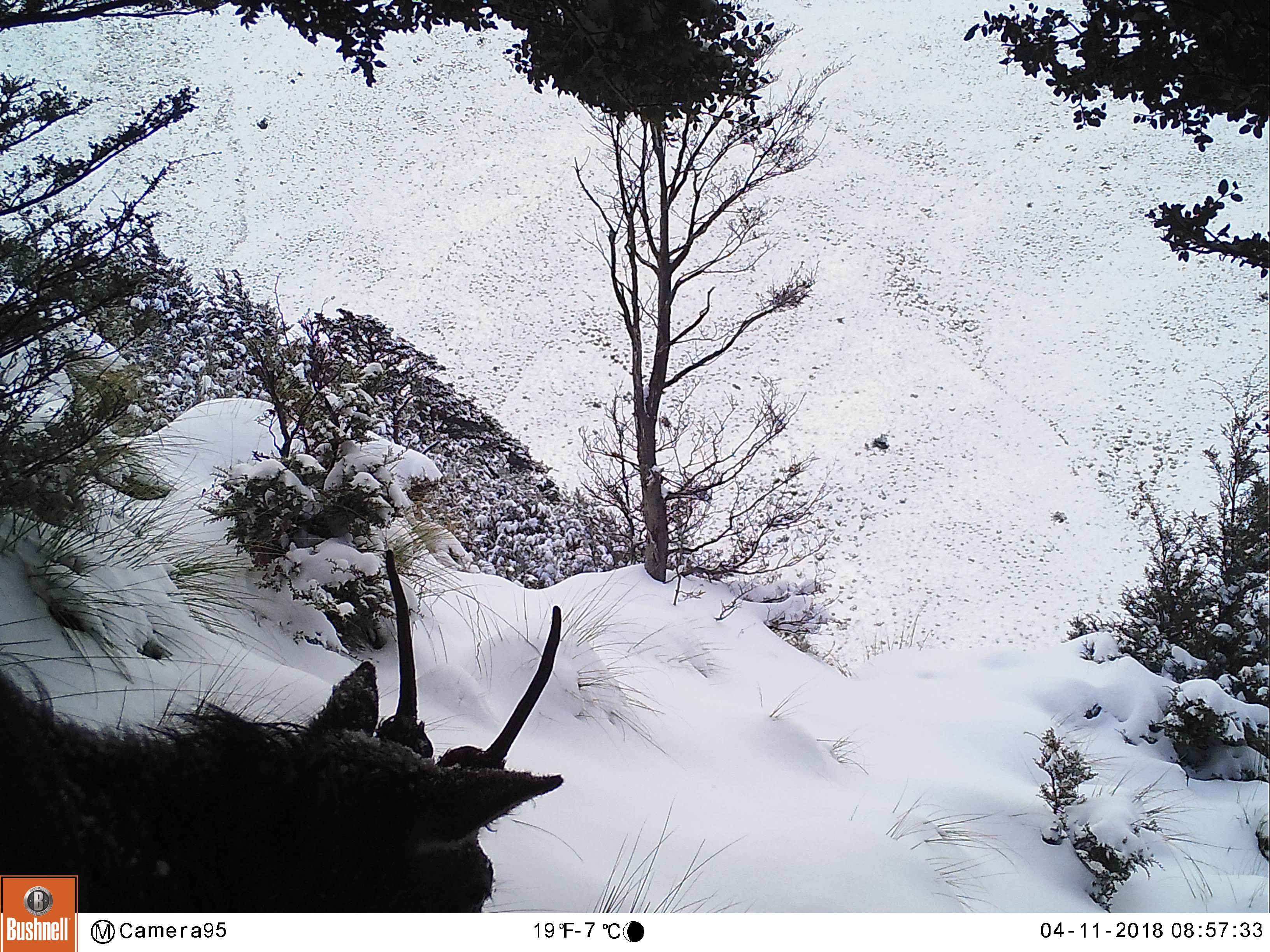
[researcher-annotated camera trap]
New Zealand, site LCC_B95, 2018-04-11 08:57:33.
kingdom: Animalia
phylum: Chordata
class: Mammalia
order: Artiodactyla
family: Cervidae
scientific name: Cervidae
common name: deer